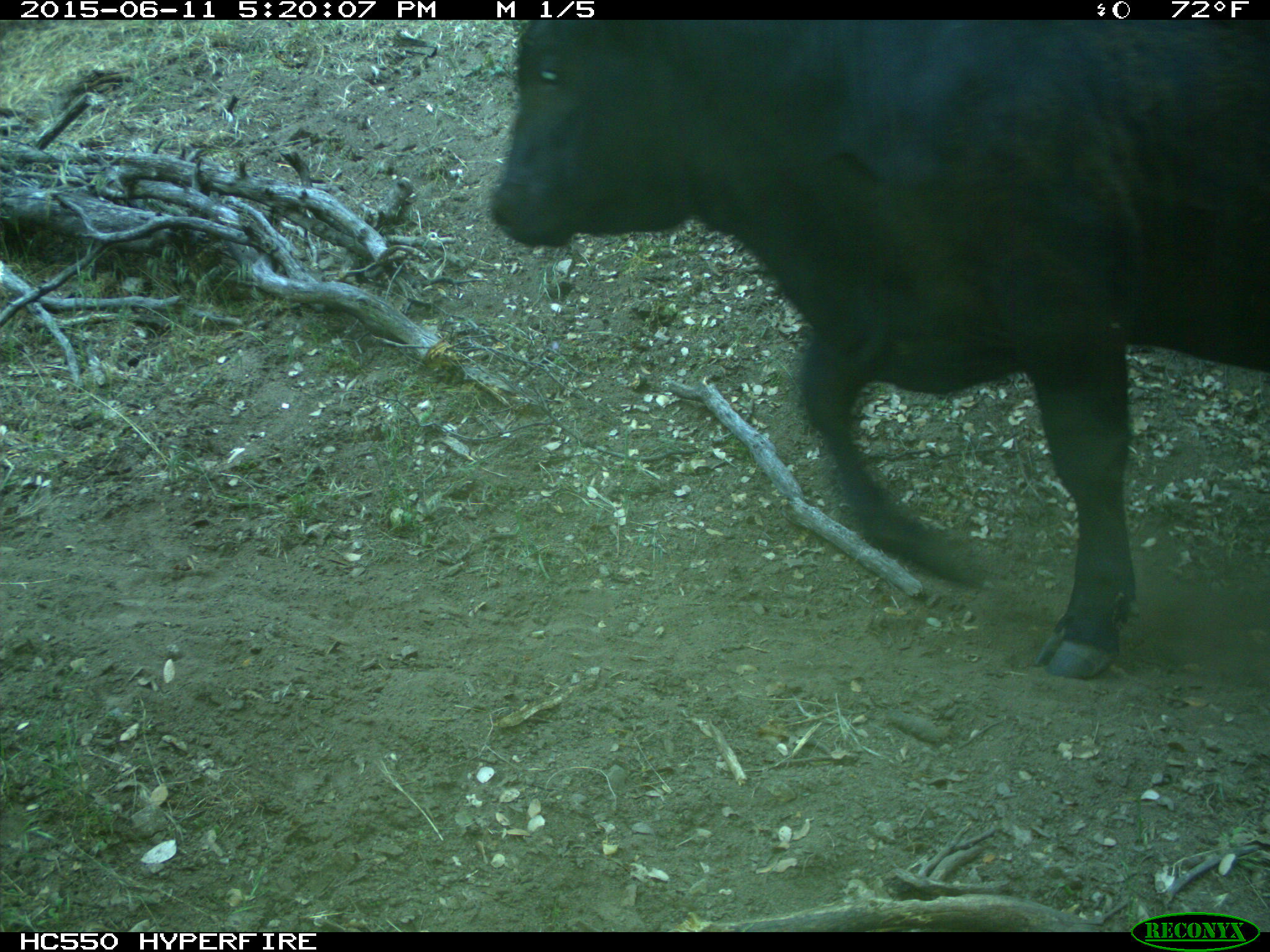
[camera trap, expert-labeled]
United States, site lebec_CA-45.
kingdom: Animalia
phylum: Chordata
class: Mammalia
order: Artiodactyla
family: Bovidae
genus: Bos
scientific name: Bos taurus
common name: domestic cow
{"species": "Bos taurus (domestic cow)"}